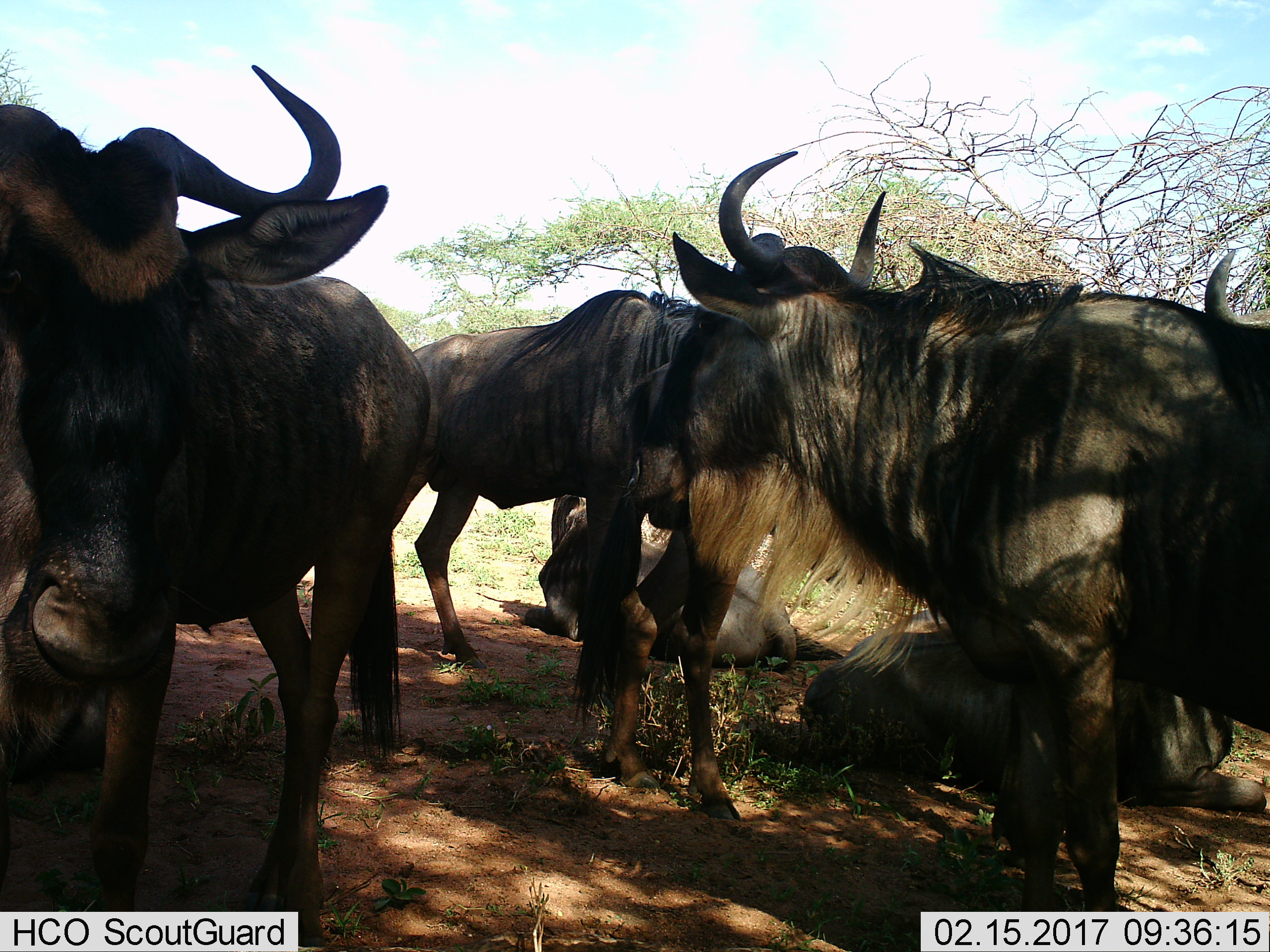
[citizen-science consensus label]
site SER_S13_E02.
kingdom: Animalia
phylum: Chordata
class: Mammalia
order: Artiodactyla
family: Bovidae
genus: Connochaetes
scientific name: Connochaetes taurinus taurinus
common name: blue wildebeest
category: wildebeestblue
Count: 6.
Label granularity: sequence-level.